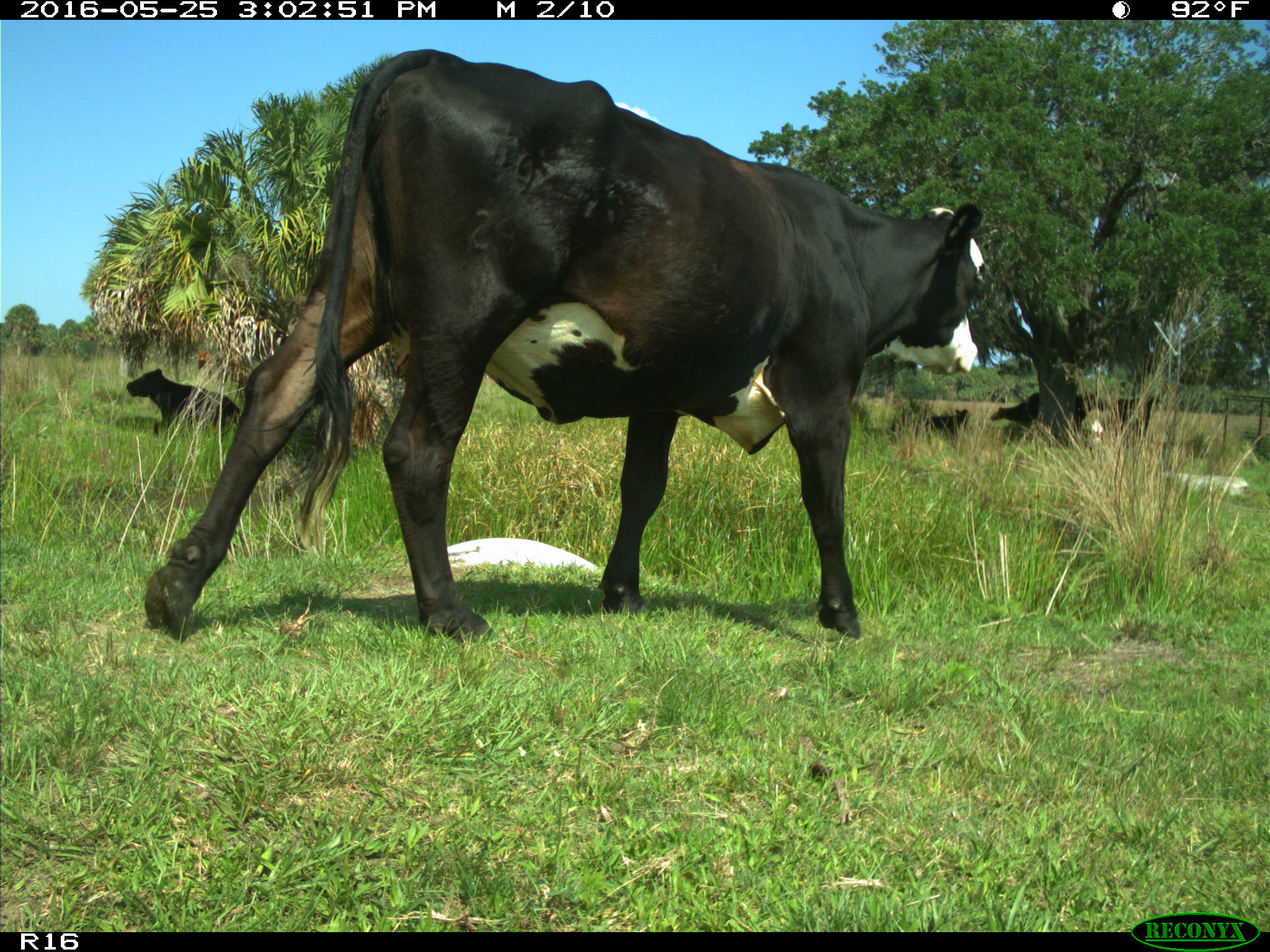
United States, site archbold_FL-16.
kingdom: Animalia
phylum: Chordata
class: Mammalia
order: Artiodactyla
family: Bovidae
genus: Bos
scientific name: Bos taurus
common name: domestic cow